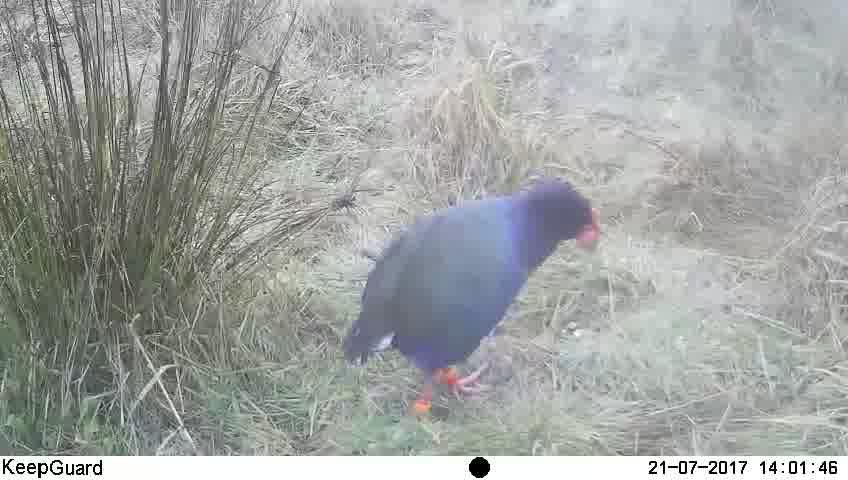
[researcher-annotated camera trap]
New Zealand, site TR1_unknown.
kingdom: Animalia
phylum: Chordata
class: Aves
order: Gruiformes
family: Rallidae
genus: Porphyrio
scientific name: Porphyrio mantelli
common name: takahe